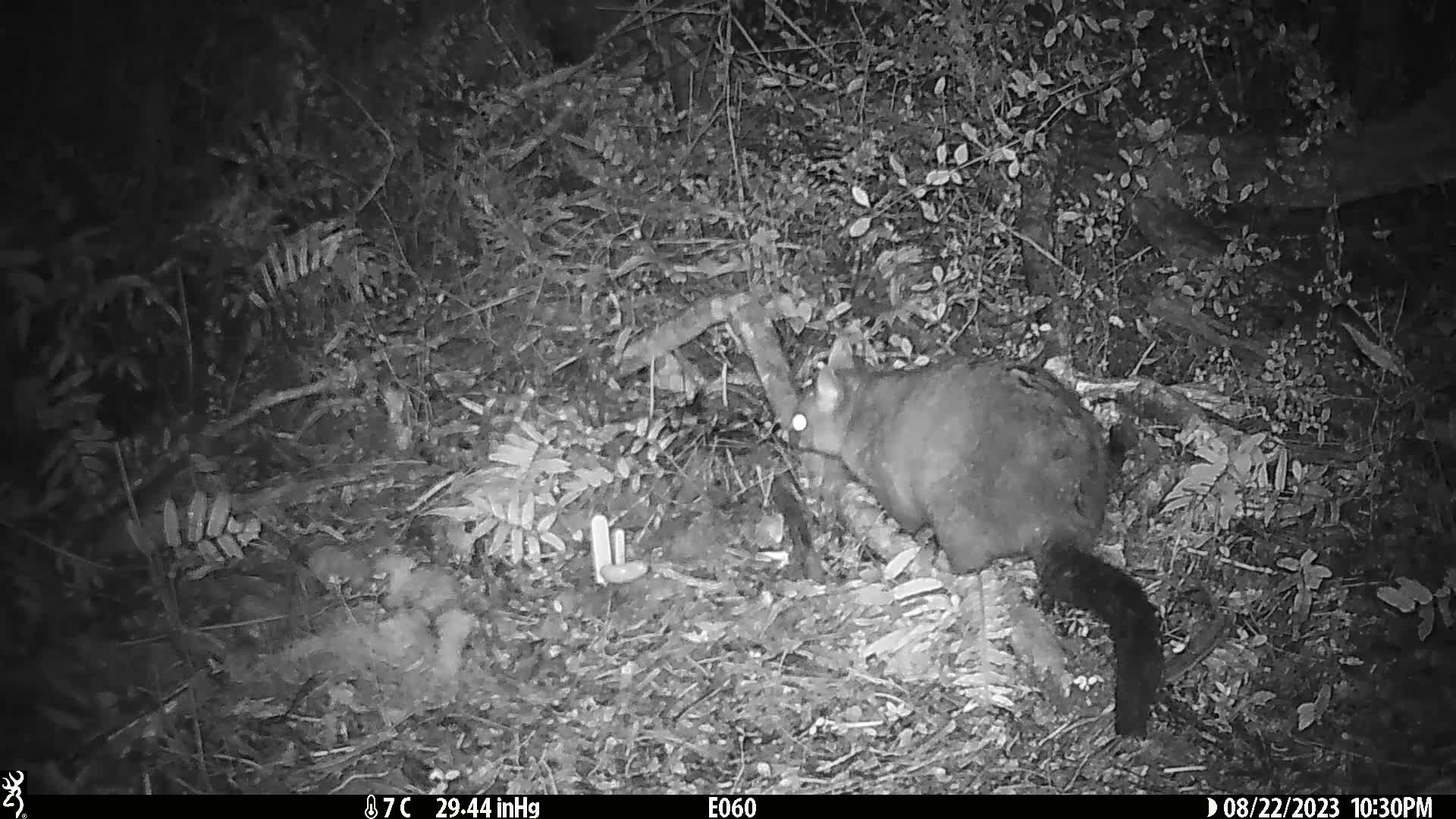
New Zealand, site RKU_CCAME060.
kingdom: Animalia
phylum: Chordata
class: Mammalia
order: Diprotodontia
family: Phalangeridae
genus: Trichosurus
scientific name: Trichosurus vulpecula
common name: common brushtail possum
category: possum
Possum (common brushtail possum) (Trichosurus vulpecula).